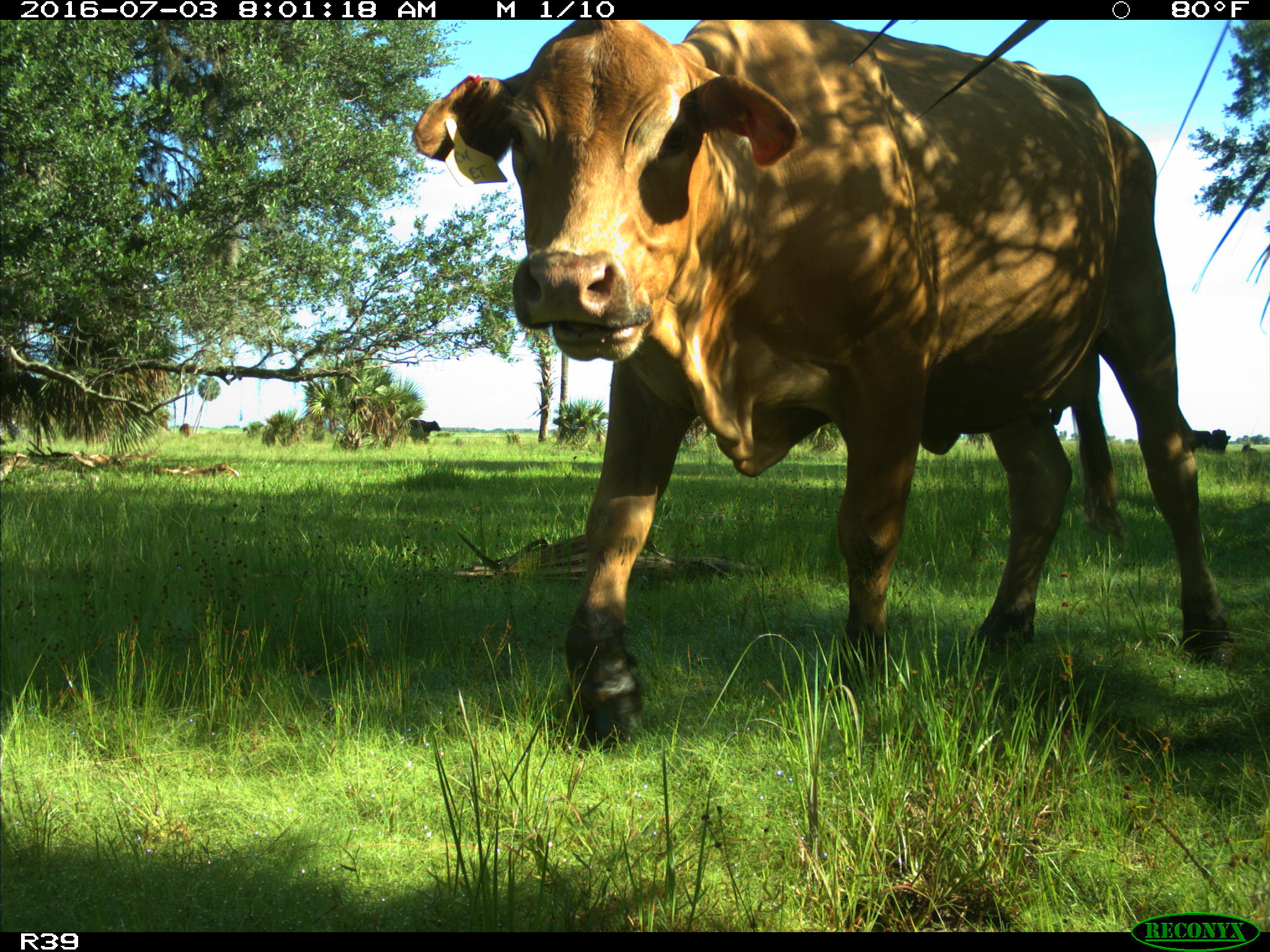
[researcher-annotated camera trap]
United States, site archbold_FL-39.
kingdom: Animalia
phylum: Chordata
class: Mammalia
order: Artiodactyla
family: Bovidae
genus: Bos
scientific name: Bos taurus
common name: domestic cow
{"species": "Bos taurus (domestic cow)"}